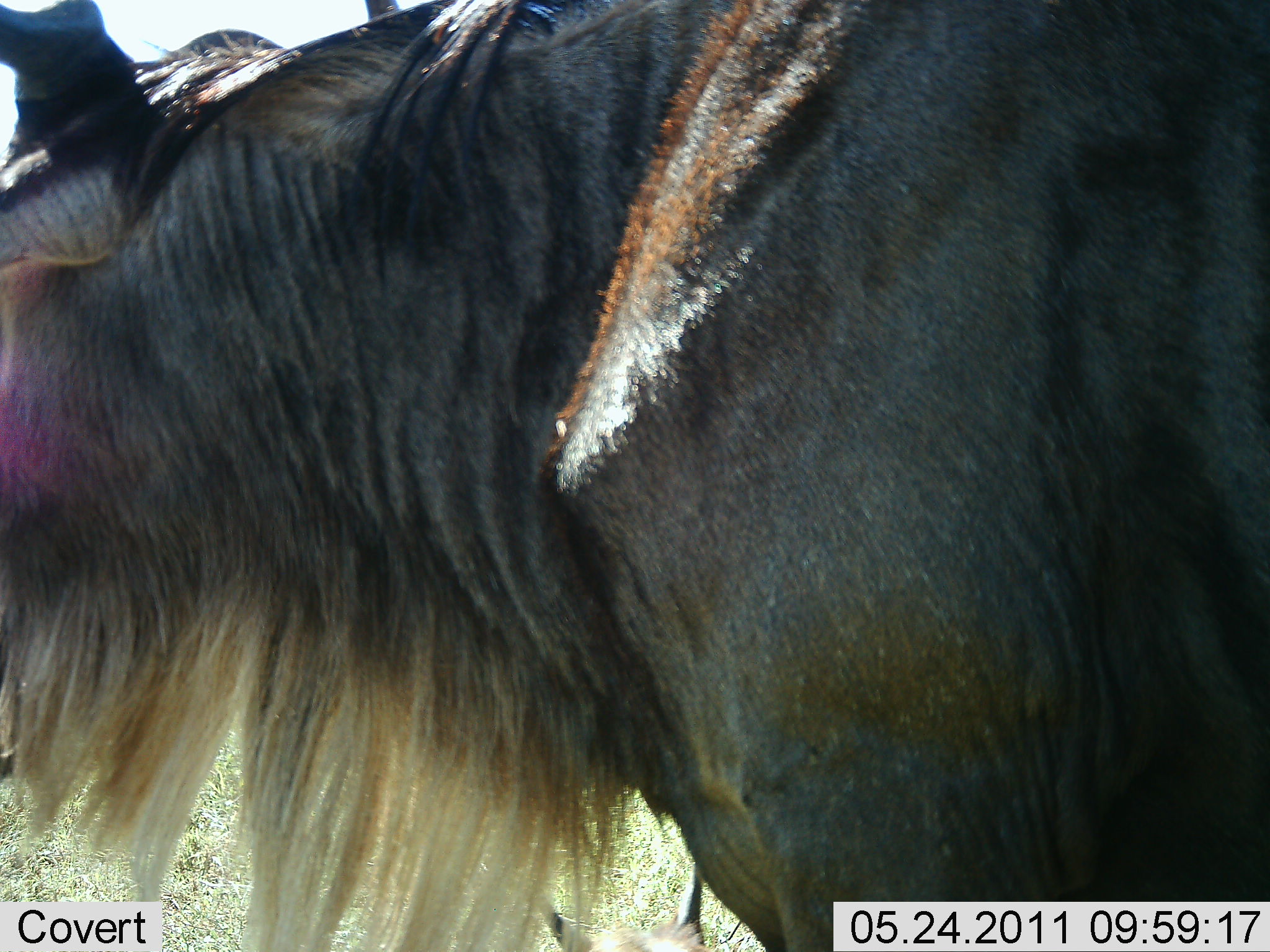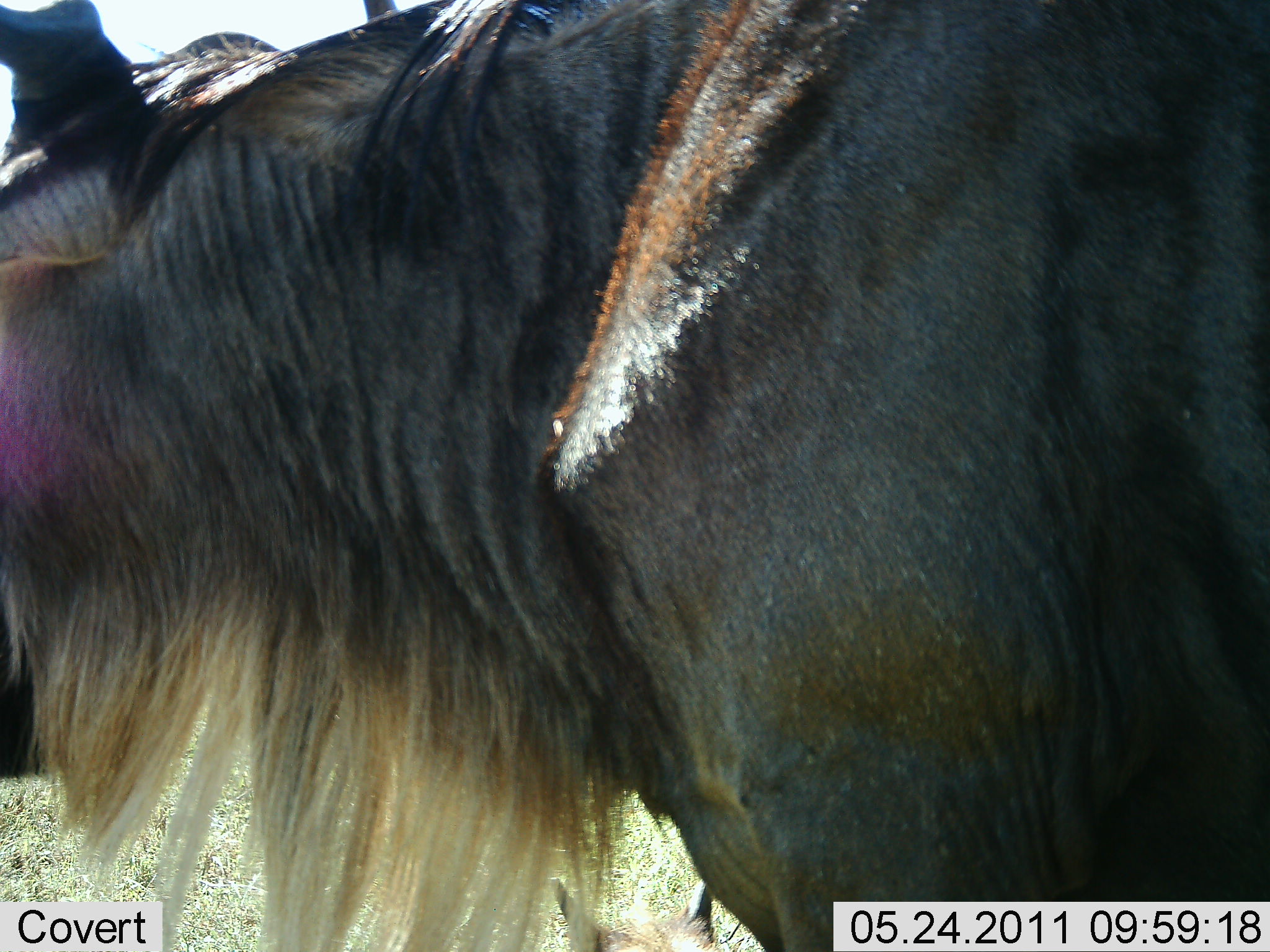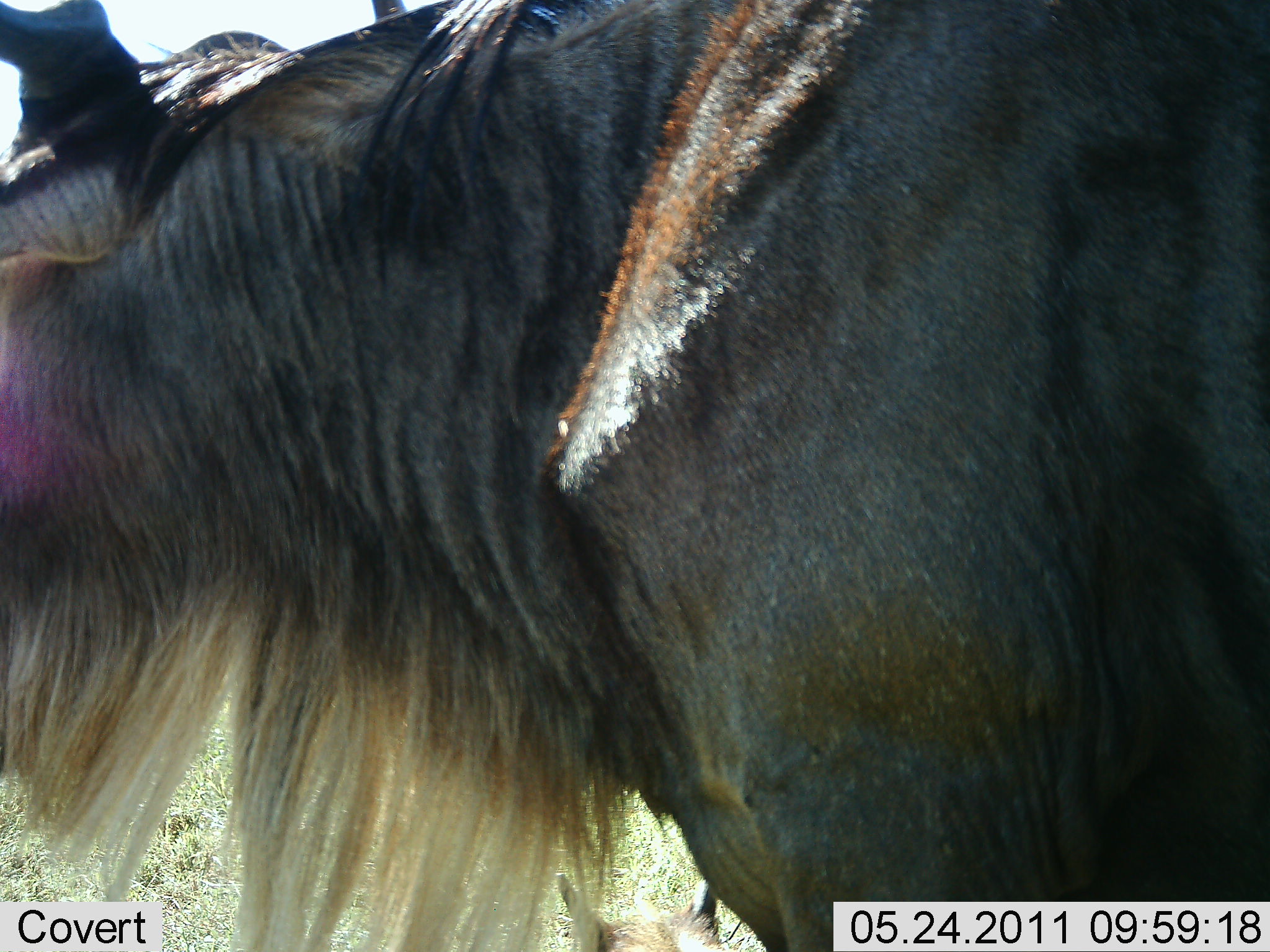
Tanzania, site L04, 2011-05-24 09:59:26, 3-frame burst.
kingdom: Animalia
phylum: Chordata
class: Mammalia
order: Artiodactyla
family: Bovidae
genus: Connochaetes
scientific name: Connochaetes taurinus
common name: blue wildebeest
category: wildebeest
Wildebeest (blue wildebeest) (Connochaetes taurinus), count 1. Behavior (volunteer vote fractions): standing 75%, resting 0%, moving 0%, interacting 0%. Young present (vote fraction): 0%. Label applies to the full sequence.